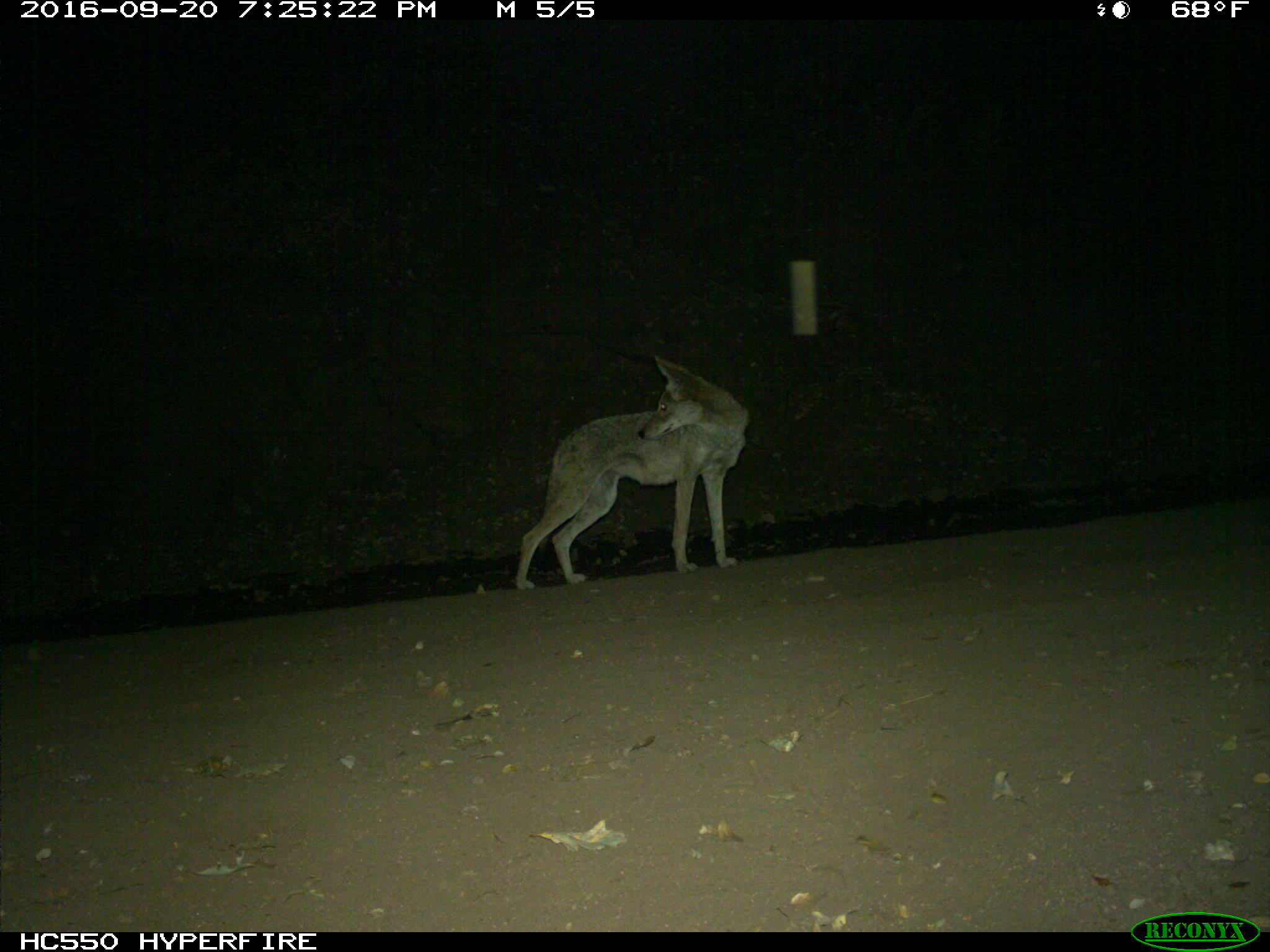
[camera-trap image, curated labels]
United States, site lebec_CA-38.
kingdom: Animalia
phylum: Chordata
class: Mammalia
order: Carnivora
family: Canidae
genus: Canis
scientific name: Canis latrans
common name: coyote